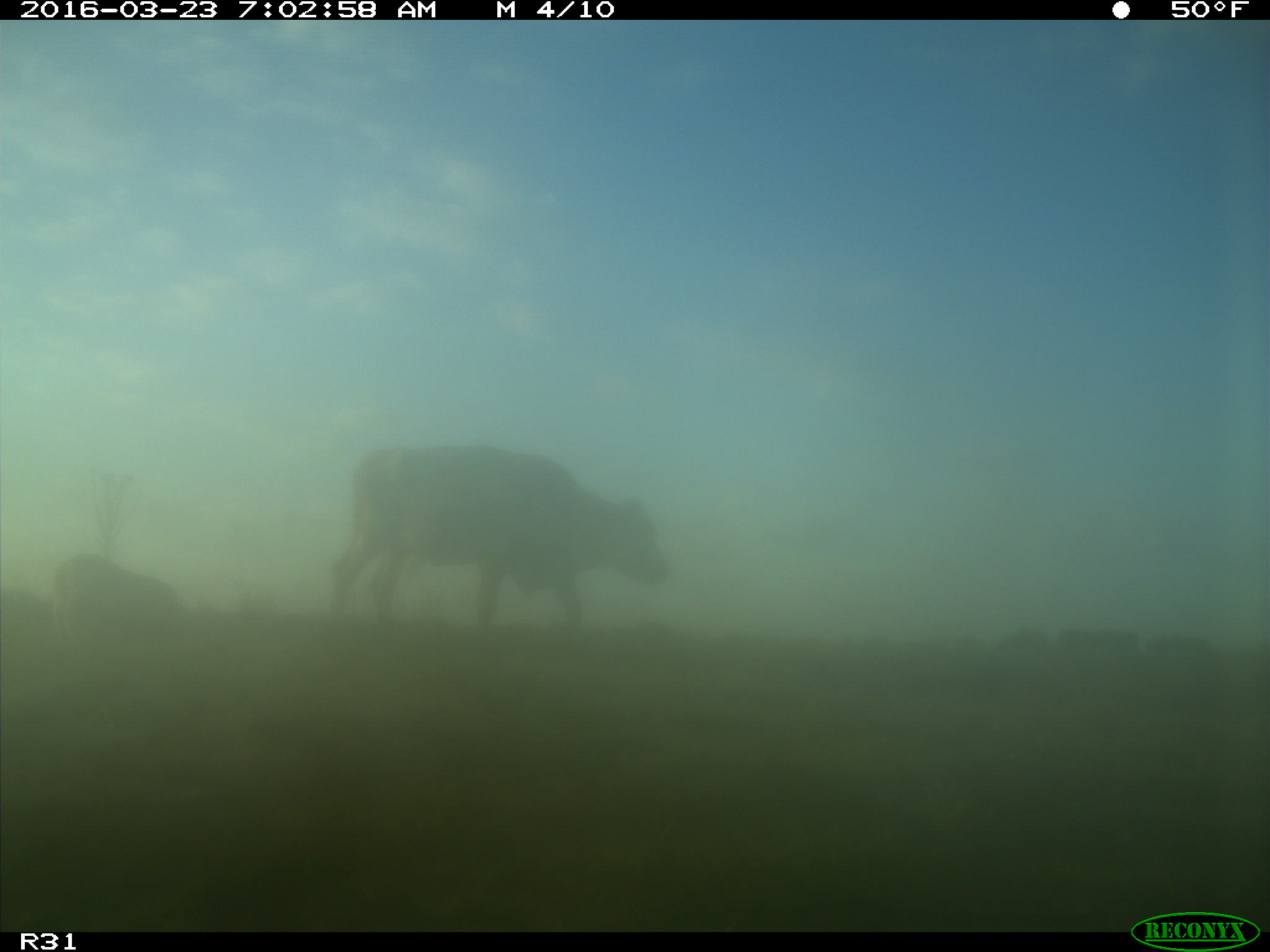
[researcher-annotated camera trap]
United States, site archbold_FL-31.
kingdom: Animalia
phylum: Chordata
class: Mammalia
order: Artiodactyla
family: Bovidae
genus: Bos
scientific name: Bos taurus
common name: domestic cow